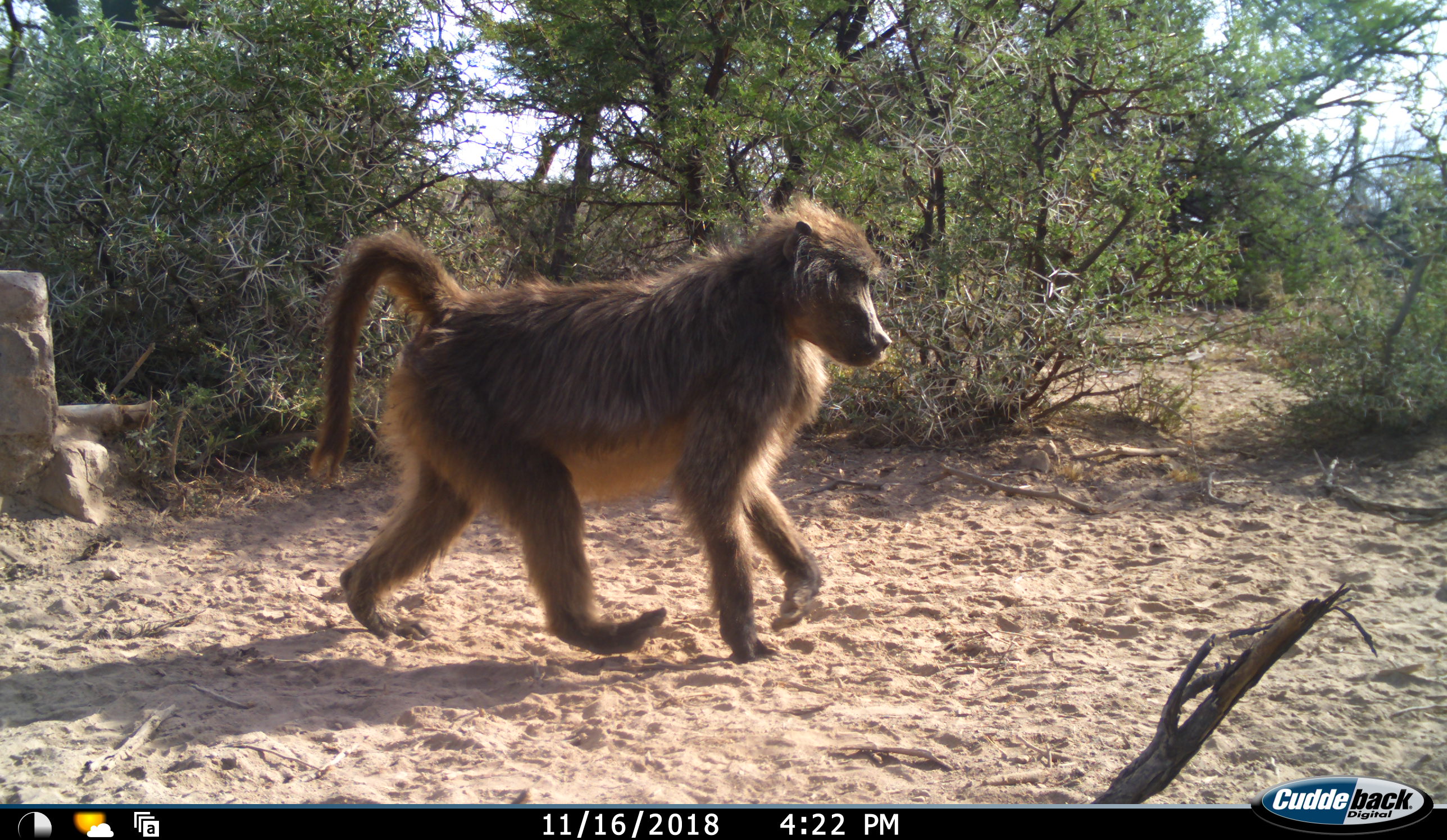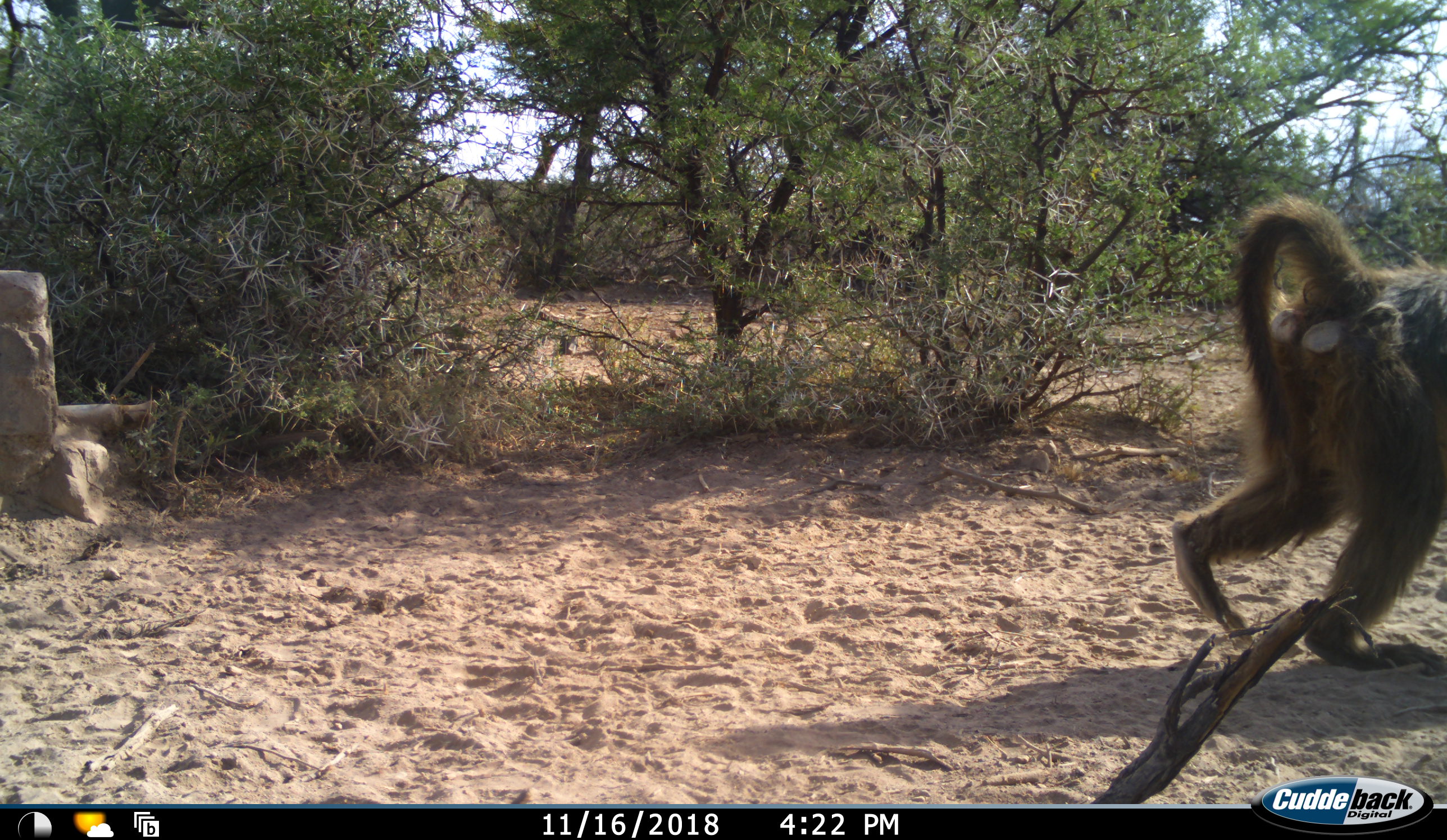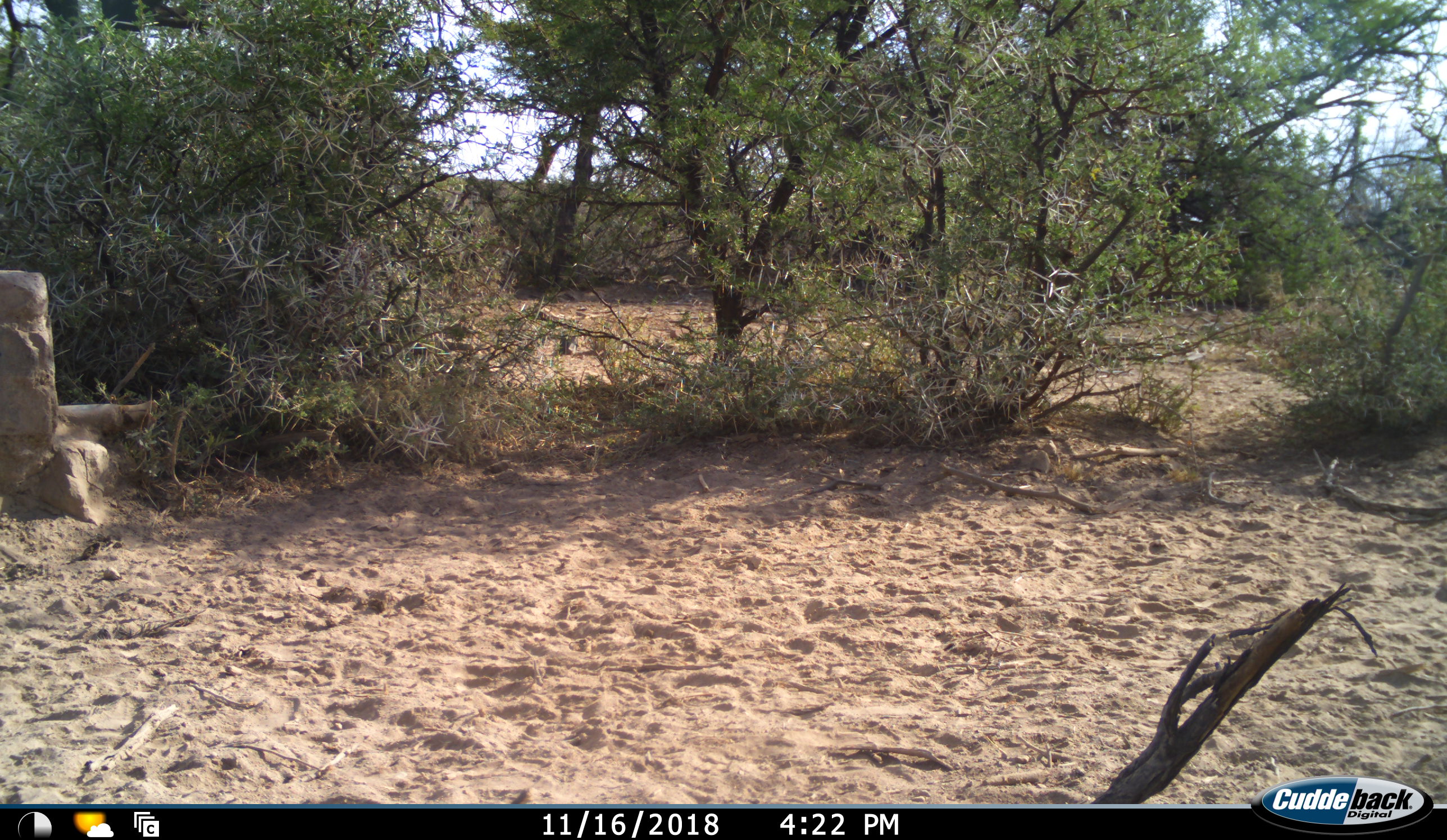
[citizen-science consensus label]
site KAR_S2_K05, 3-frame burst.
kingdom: Animalia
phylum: Chordata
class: Mammalia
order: Primates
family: Cercopithecidae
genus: Papio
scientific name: Papio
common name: baboon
Baboon (Papio), count 1. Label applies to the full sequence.